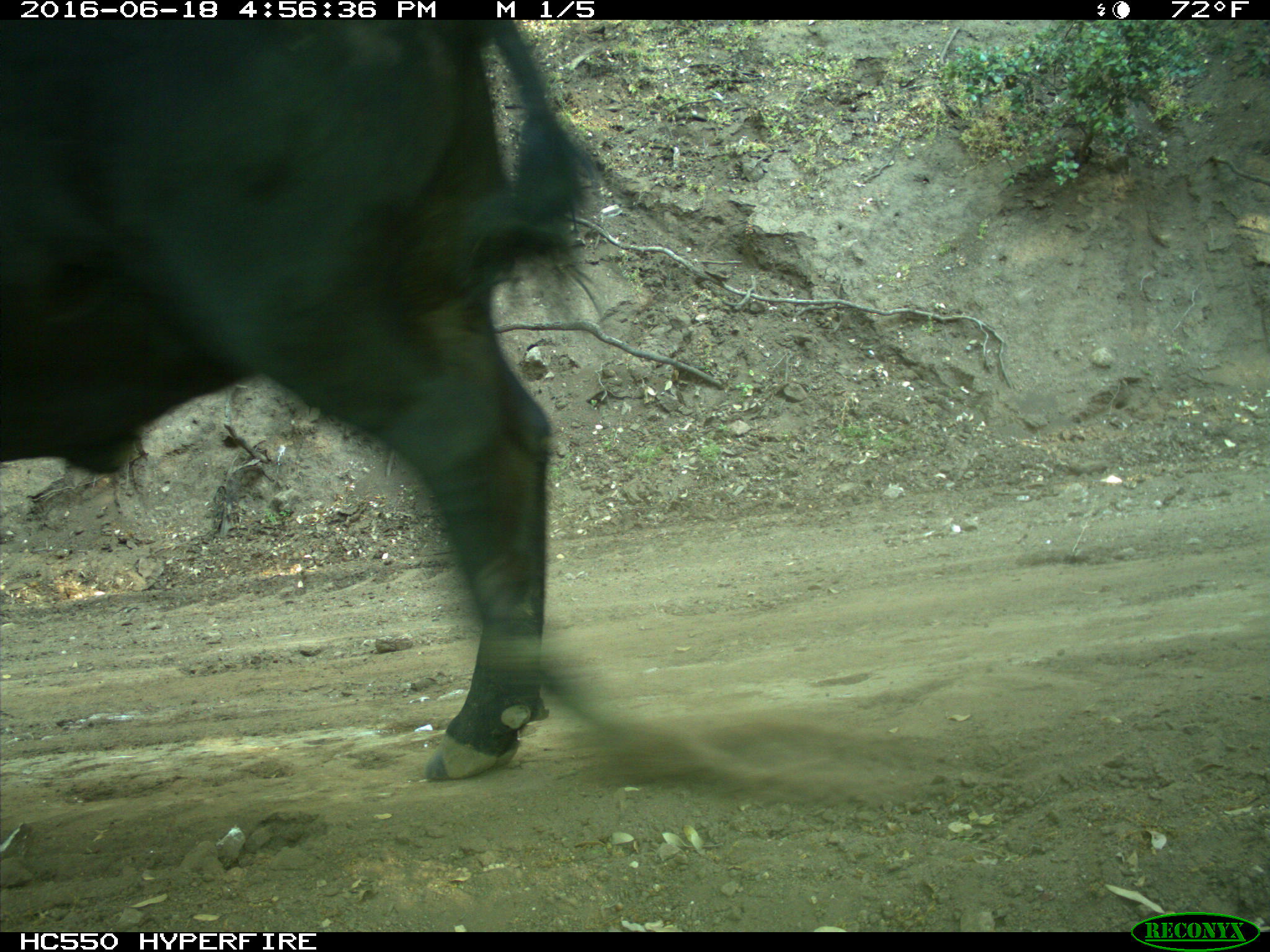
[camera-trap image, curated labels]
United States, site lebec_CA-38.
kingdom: Animalia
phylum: Chordata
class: Mammalia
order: Artiodactyla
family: Bovidae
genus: Bos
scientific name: Bos taurus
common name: domestic cow